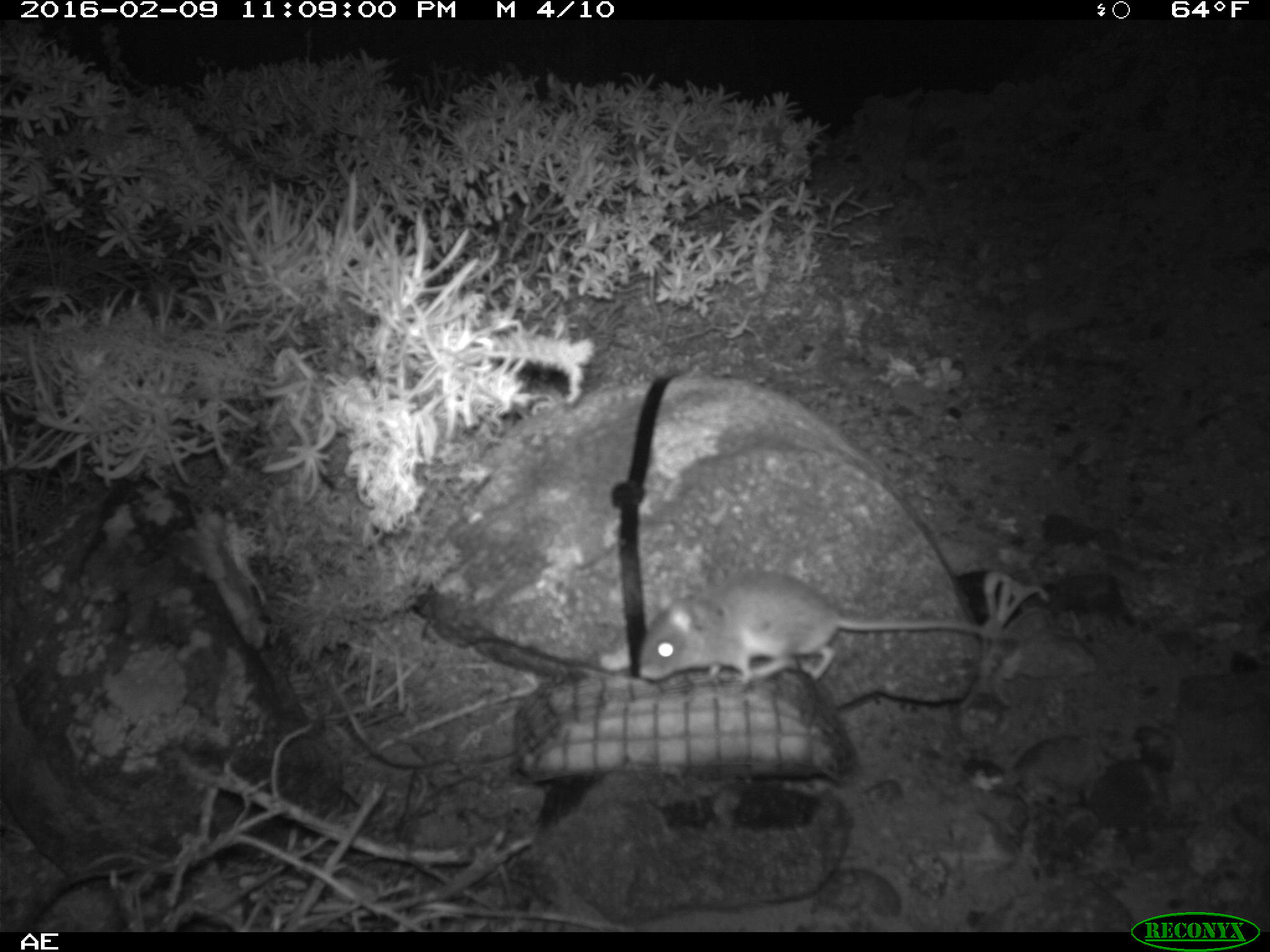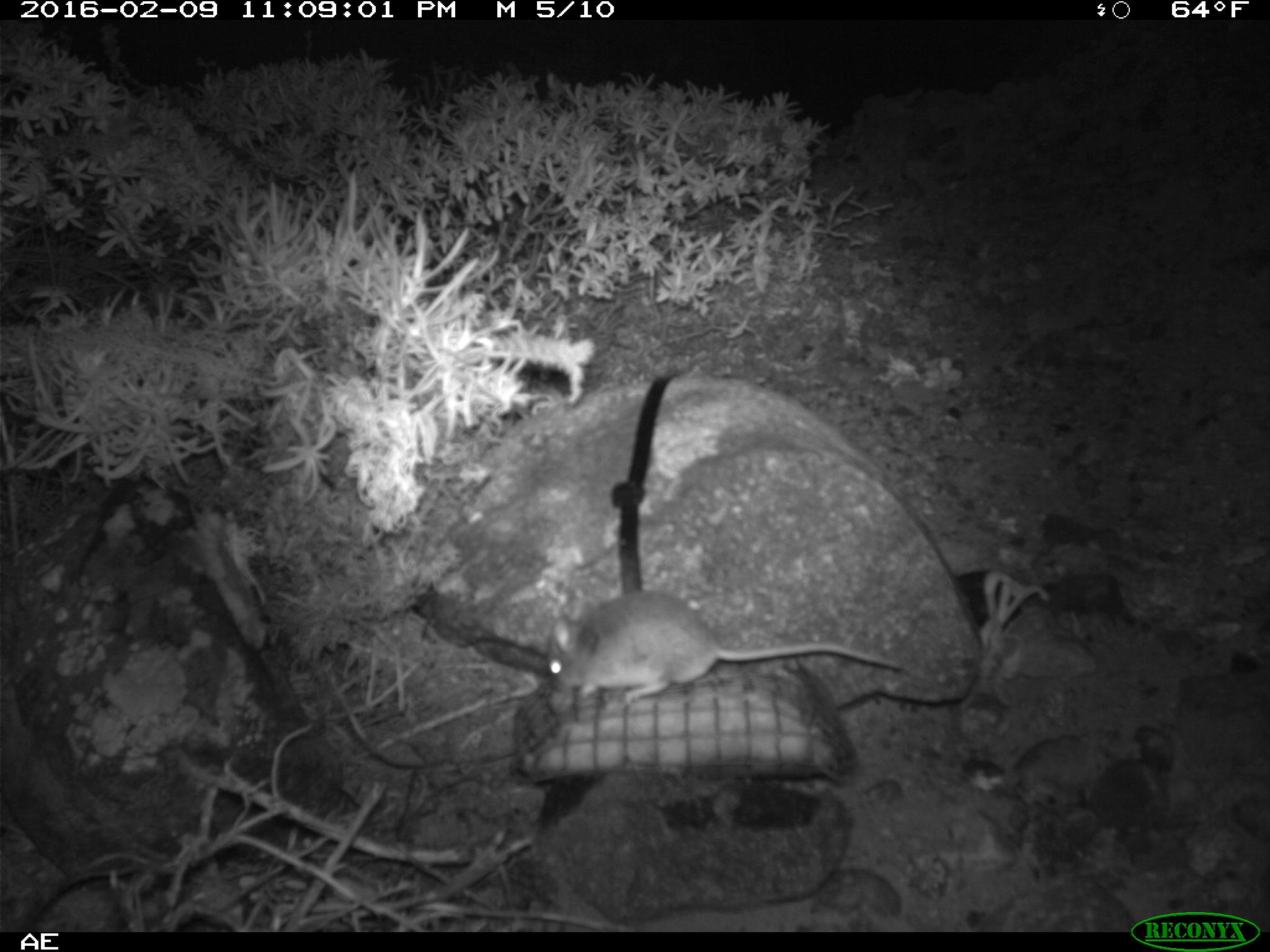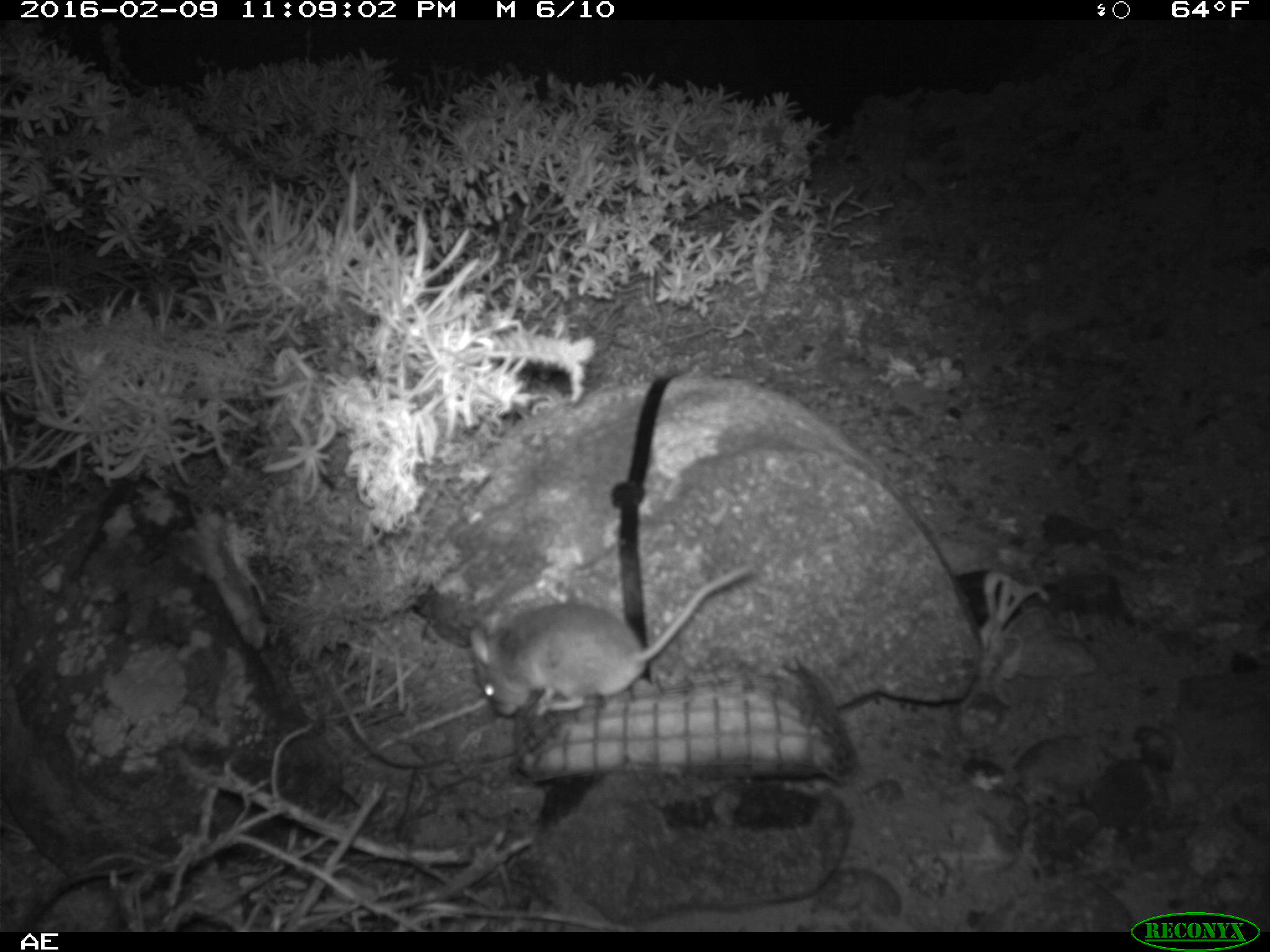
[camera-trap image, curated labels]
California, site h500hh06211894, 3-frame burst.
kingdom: Animalia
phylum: Chordata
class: Mammalia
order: Rodentia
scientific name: Rodentia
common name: rodent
Rodent (Rodentia).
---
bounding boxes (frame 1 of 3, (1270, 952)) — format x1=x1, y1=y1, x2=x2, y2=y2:
rodent: x1=636, y1=570, x2=1015, y2=687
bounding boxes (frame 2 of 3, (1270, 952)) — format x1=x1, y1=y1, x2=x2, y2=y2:
rodent: x1=544, y1=589, x2=904, y2=702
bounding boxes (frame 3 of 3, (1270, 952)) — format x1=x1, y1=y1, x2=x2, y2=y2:
rodent: x1=470, y1=568, x2=755, y2=716